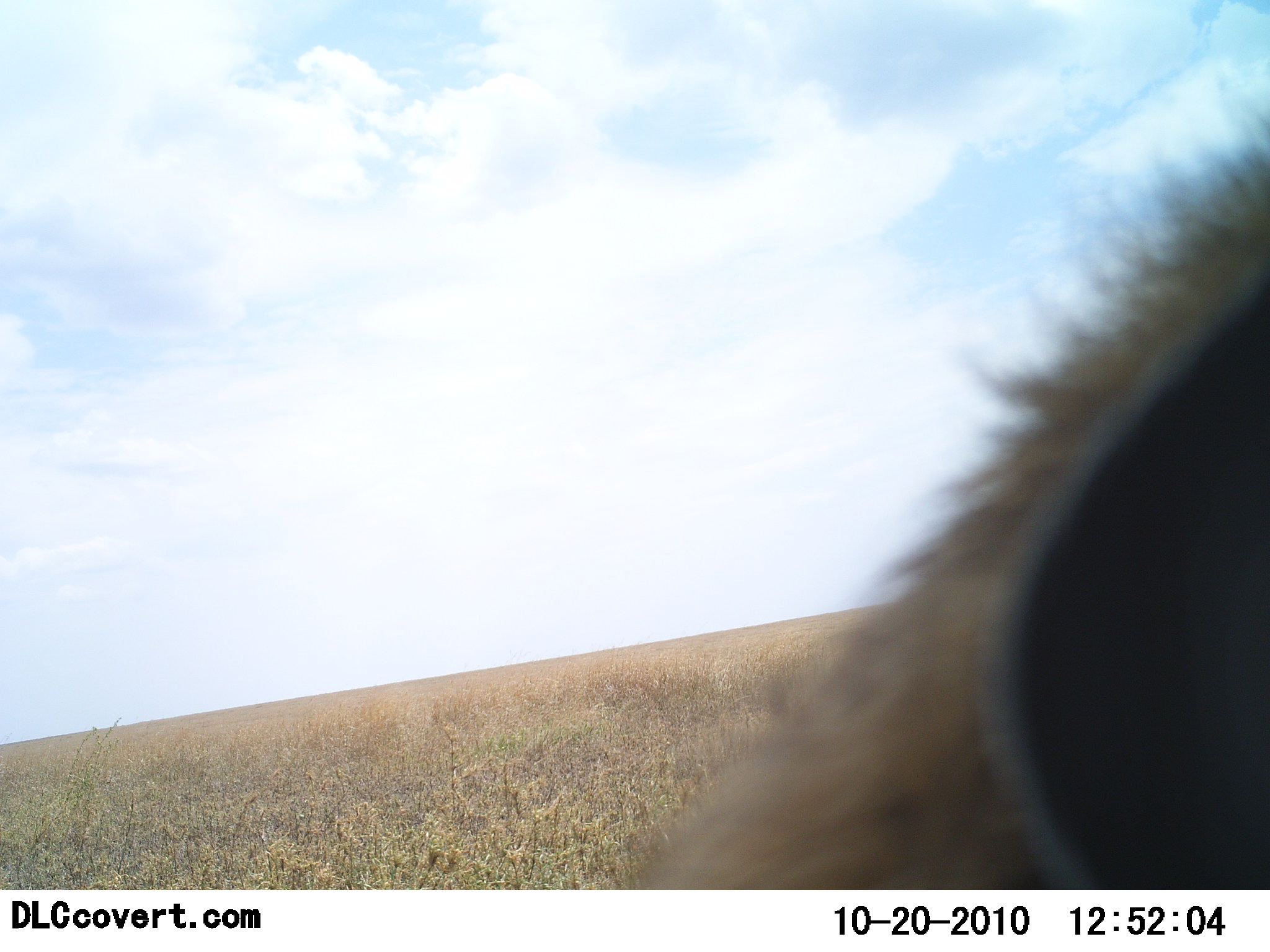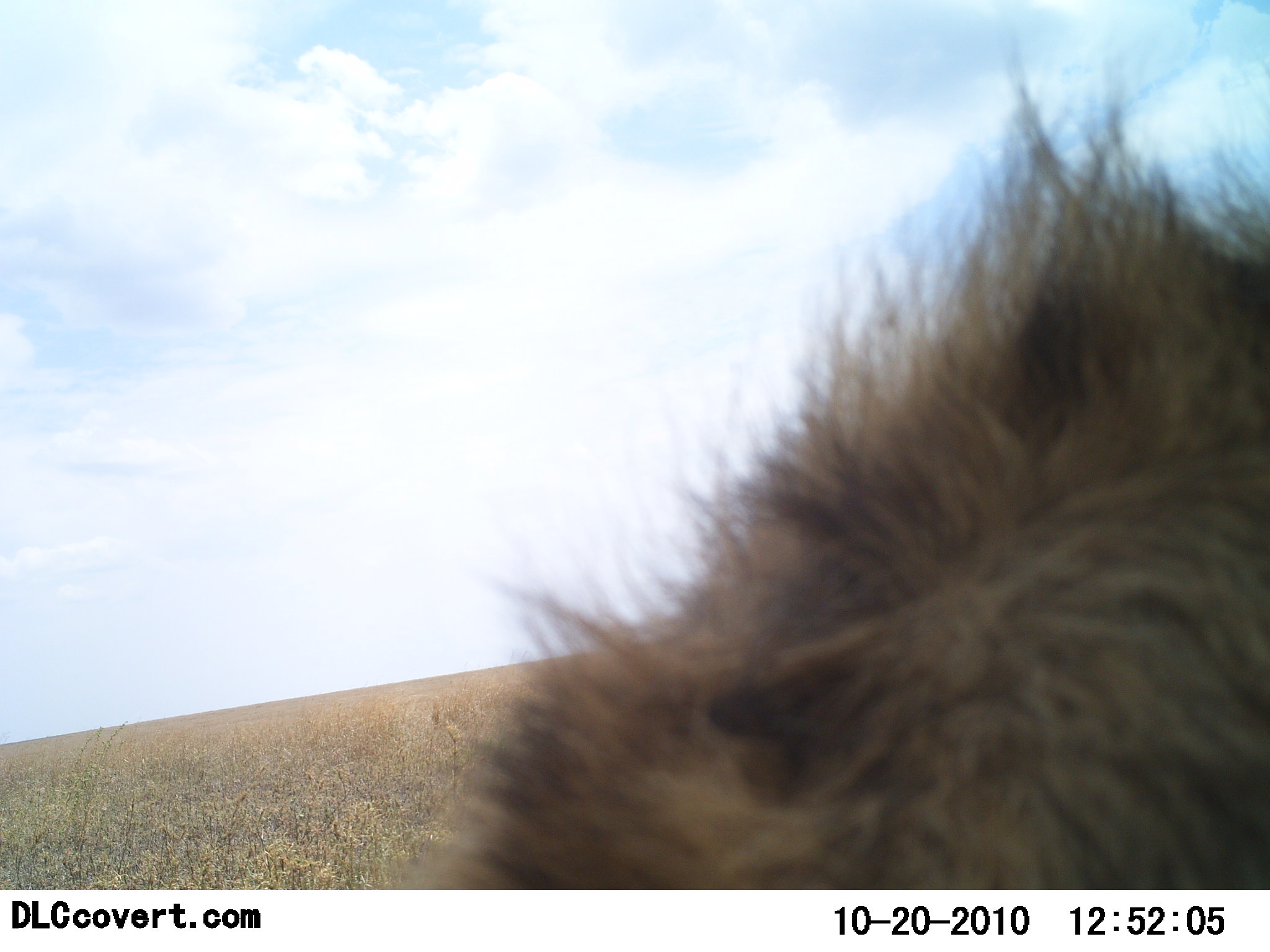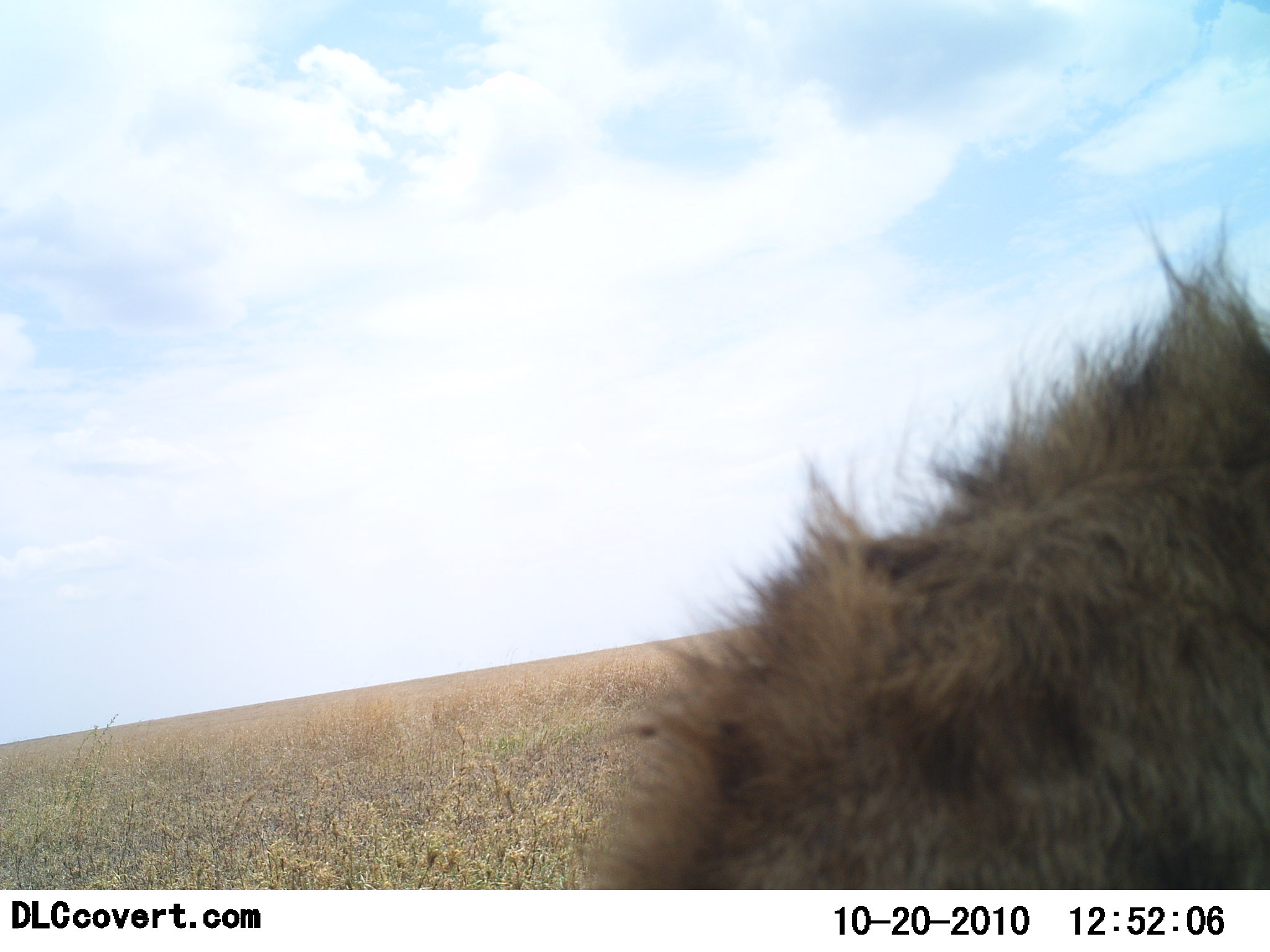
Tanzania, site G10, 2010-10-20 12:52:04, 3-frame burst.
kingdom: Animalia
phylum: Chordata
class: Mammalia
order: Carnivora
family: Hyaenidae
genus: Crocuta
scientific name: Crocuta crocuta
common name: spotted hyena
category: hyenaspotted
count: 1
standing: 56%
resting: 11%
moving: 33%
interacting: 0%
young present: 0%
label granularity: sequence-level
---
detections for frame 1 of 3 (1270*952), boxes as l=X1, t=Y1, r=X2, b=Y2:
animal: l=626, t=117, r=1270, b=889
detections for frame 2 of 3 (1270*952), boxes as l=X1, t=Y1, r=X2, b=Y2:
animal: l=403, t=62, r=1270, b=891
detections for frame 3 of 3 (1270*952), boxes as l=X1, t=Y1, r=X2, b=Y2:
animal: l=587, t=212, r=1270, b=889